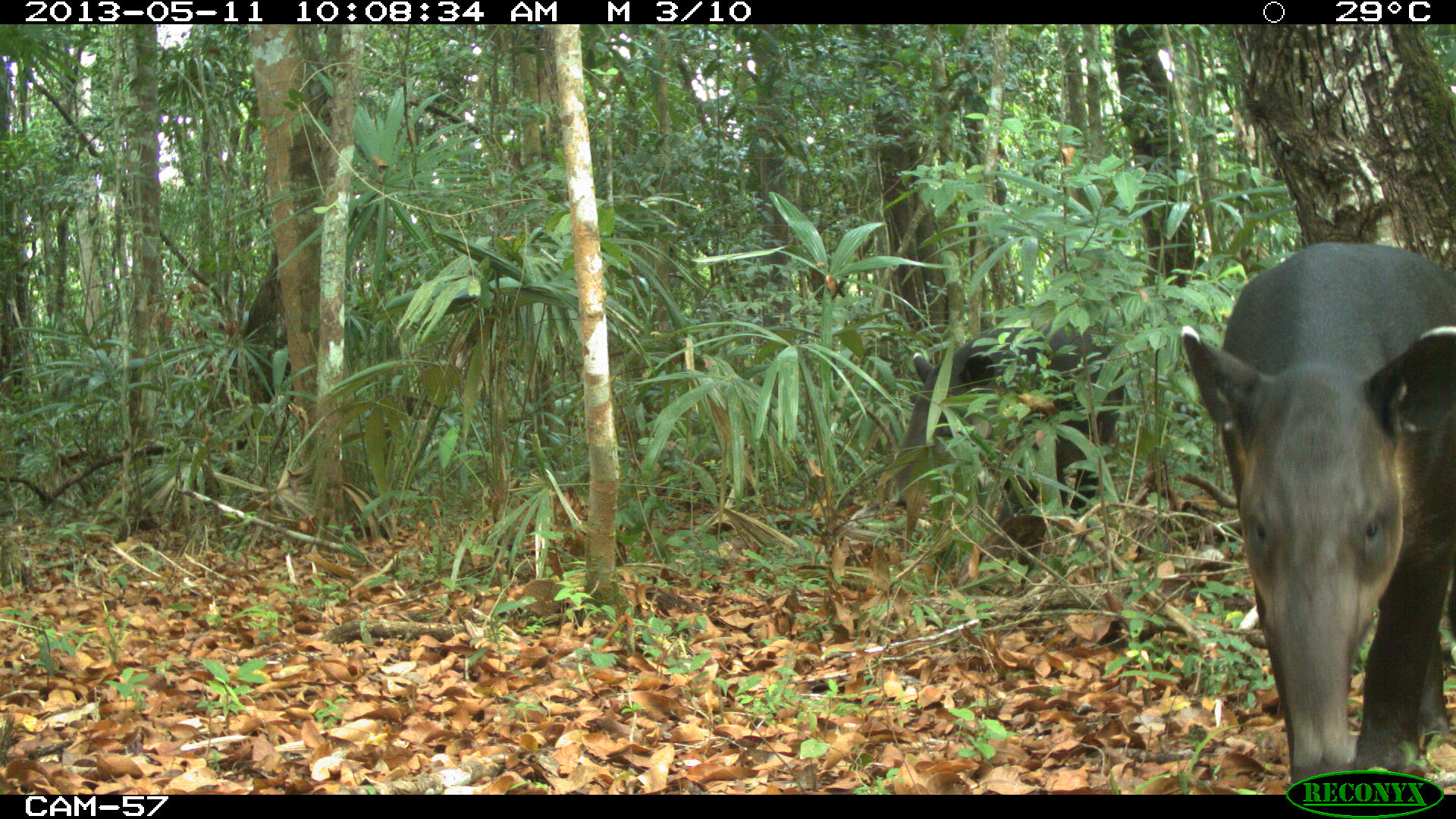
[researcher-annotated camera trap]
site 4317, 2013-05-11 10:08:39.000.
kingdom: Animalia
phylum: Chordata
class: Mammalia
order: Perissodactyla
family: Tapiridae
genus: Tapirus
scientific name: Tapirus bairdii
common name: baird's tapir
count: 2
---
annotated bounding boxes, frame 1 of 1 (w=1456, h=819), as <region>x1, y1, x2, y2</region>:
tapirus bairdii: <region>1176, 239, 1456, 791</region>; <region>881, 320, 1127, 584</region>